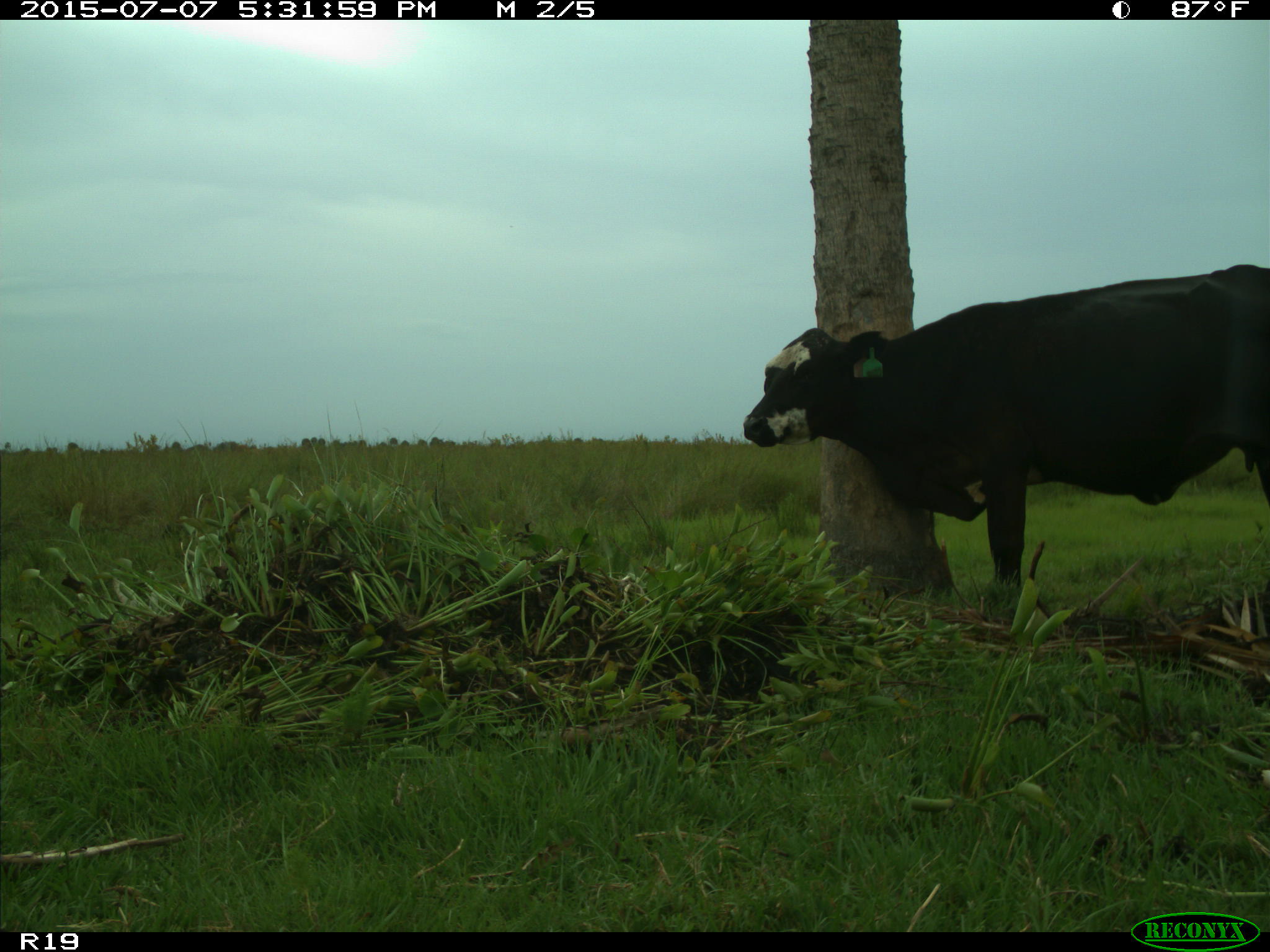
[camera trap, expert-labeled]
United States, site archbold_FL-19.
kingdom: Animalia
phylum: Chordata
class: Mammalia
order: Artiodactyla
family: Bovidae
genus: Bos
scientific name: Bos taurus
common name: domestic cow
Bos taurus (domestic cow).